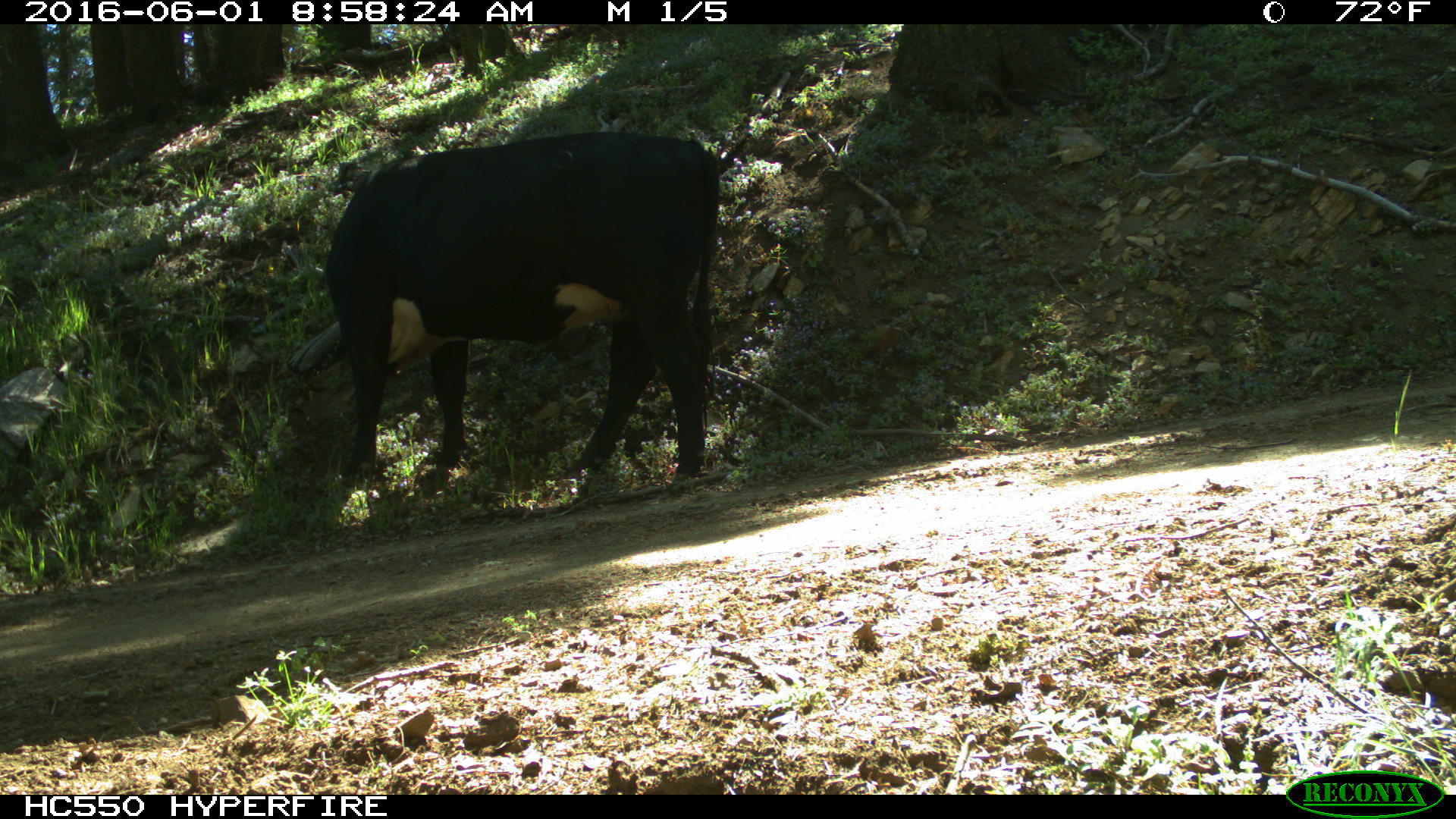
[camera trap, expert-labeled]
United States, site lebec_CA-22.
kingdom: Animalia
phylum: Chordata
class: Mammalia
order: Artiodactyla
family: Bovidae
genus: Bos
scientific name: Bos taurus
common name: domestic cow